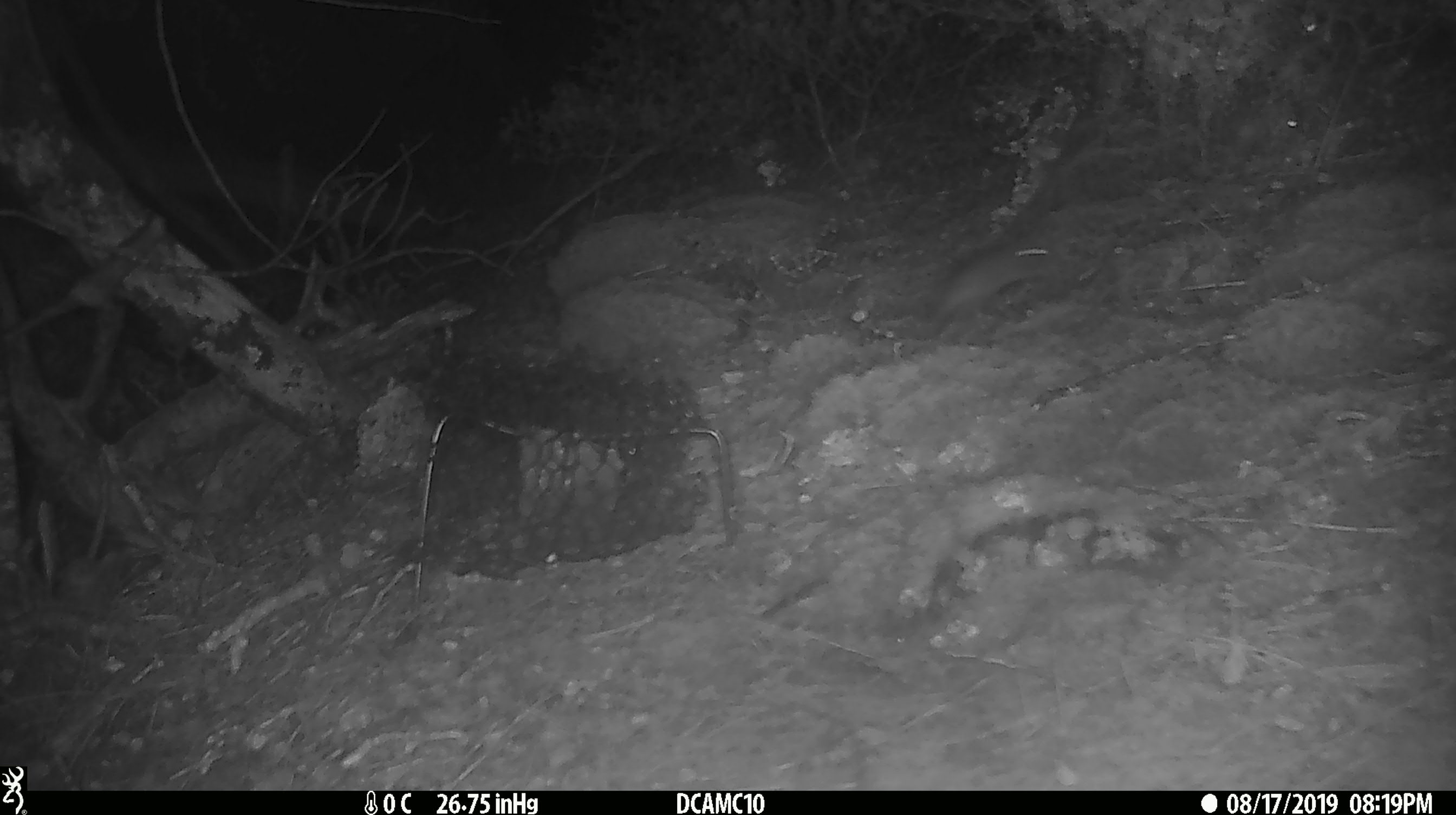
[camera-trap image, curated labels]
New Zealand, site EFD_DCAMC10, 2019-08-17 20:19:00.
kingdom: Animalia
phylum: Chordata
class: Mammalia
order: Rodentia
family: Muridae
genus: Mus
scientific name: Mus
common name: mouse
Mouse (Mus).